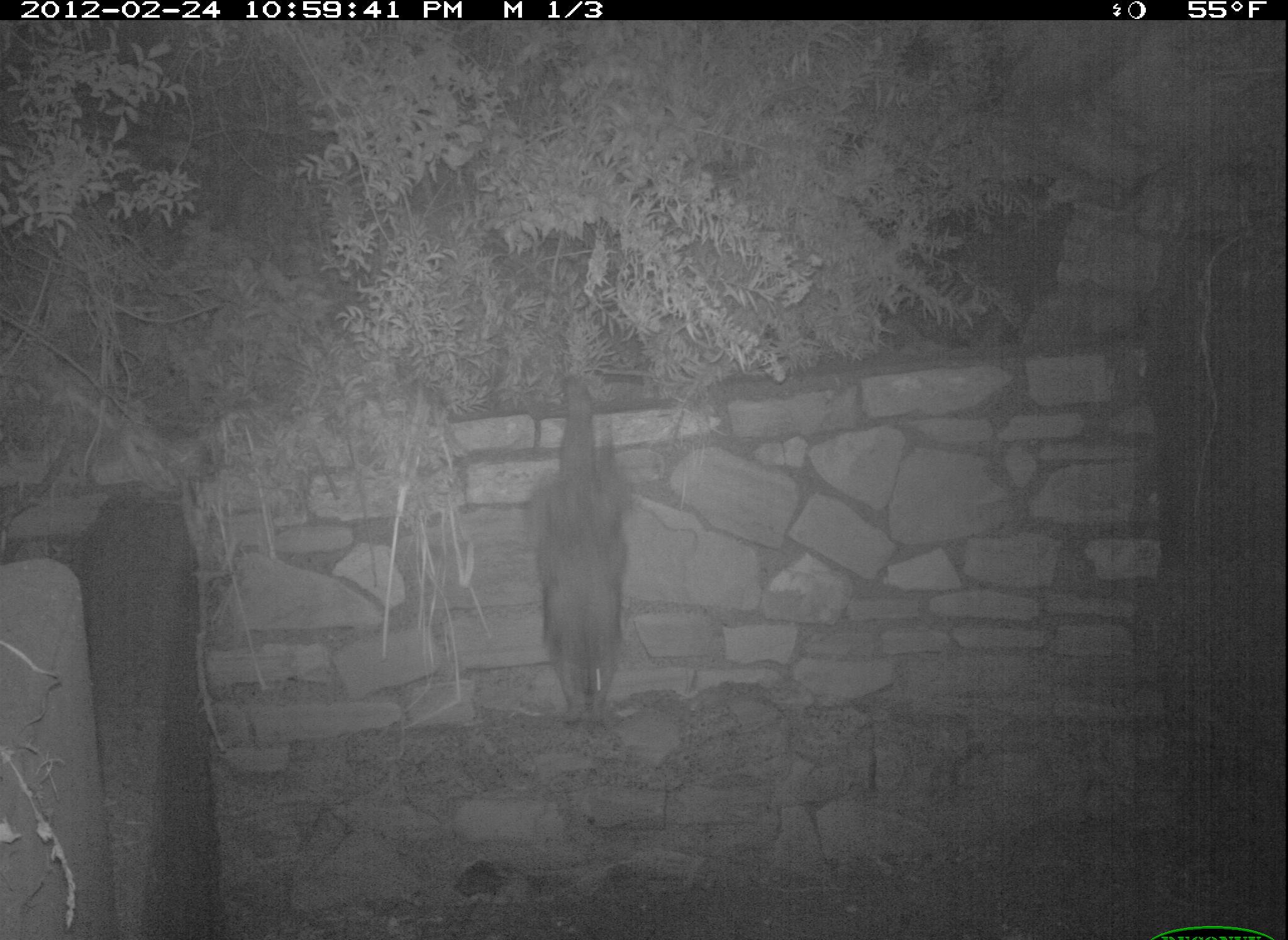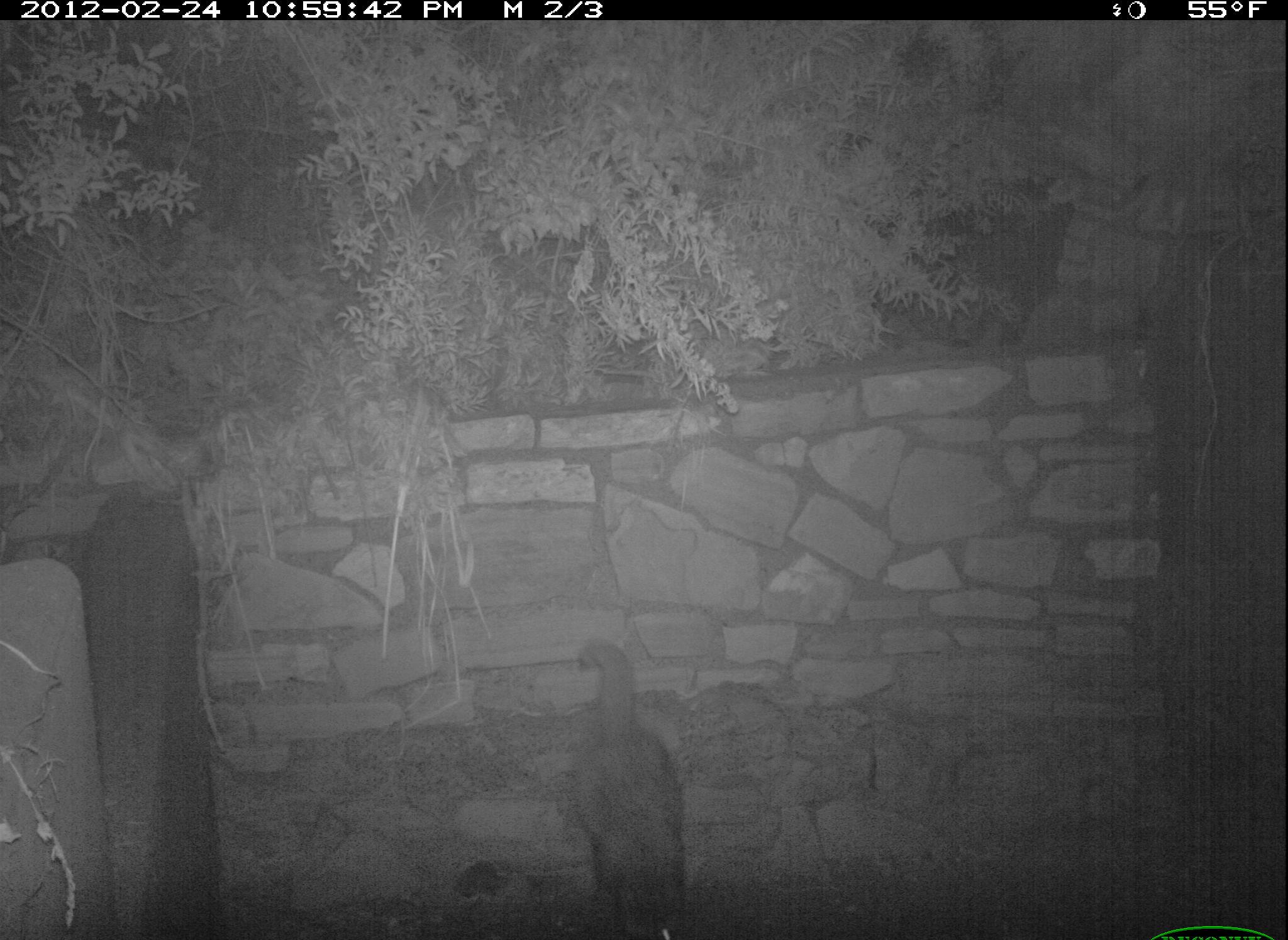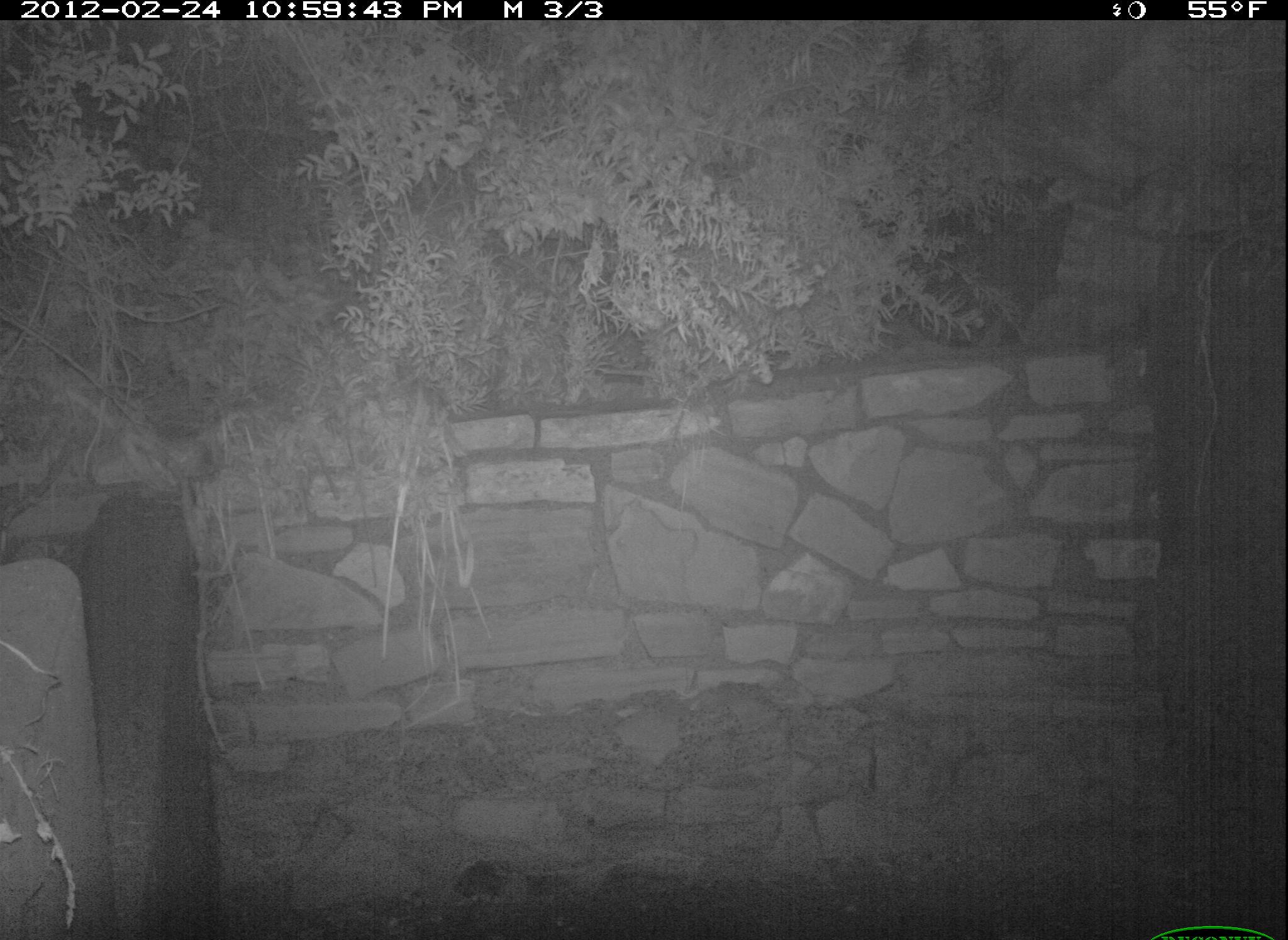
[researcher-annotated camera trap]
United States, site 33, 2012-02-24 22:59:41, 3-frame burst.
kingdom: Animalia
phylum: Chordata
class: Mammalia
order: Carnivora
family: Procyonidae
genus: Procyon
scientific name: Procyon lotor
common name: raccoon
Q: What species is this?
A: Raccoon (Procyon lotor).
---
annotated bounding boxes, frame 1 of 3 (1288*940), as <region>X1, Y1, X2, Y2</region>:
raccoon: <region>504, 361, 662, 751</region>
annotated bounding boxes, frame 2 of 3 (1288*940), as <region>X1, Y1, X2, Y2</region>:
raccoon: <region>552, 625, 723, 940</region>